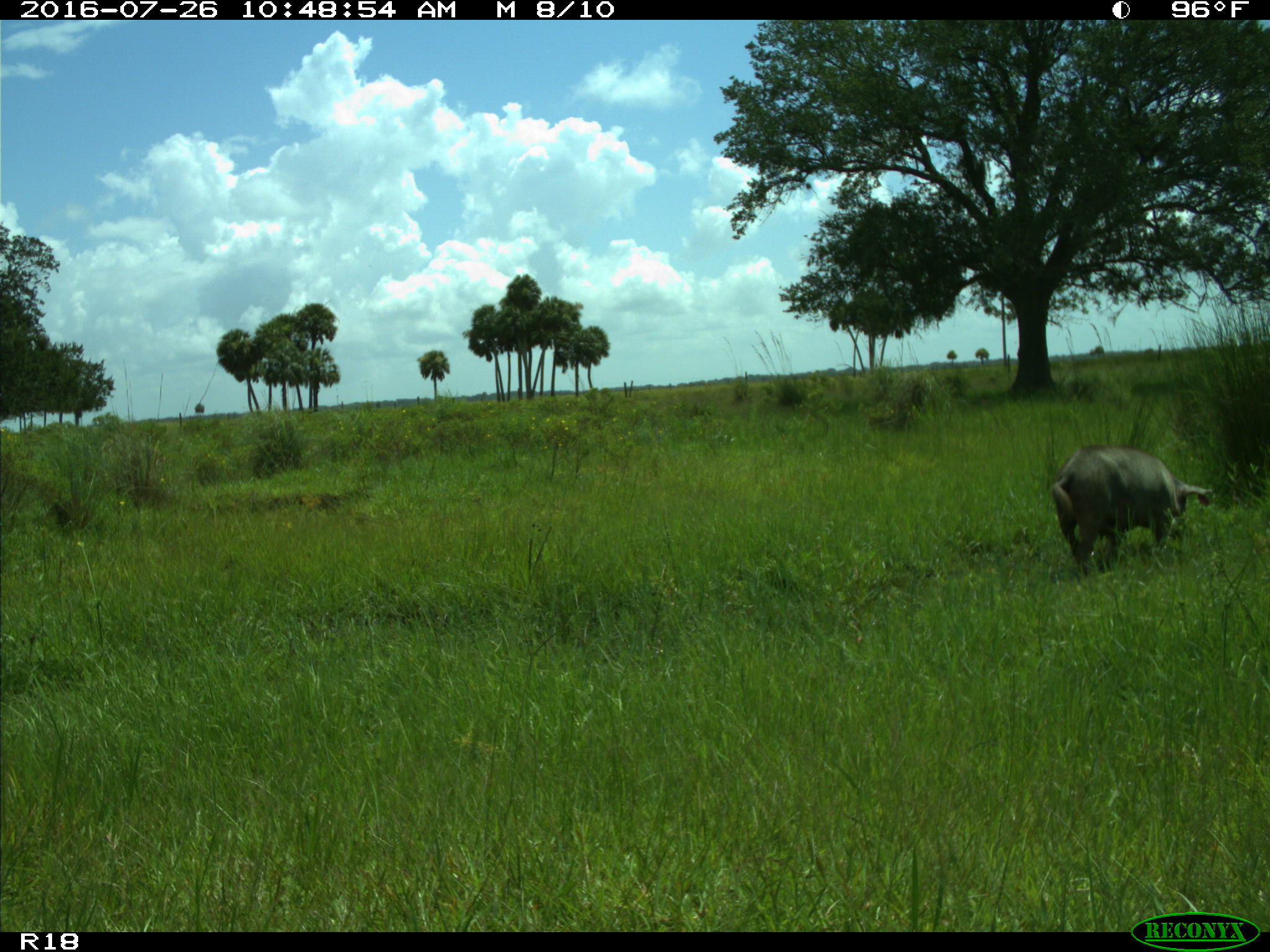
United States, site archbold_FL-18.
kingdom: Animalia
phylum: Chordata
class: Mammalia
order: Artiodactyla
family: Suidae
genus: Sus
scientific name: Sus scrofa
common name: wild boar